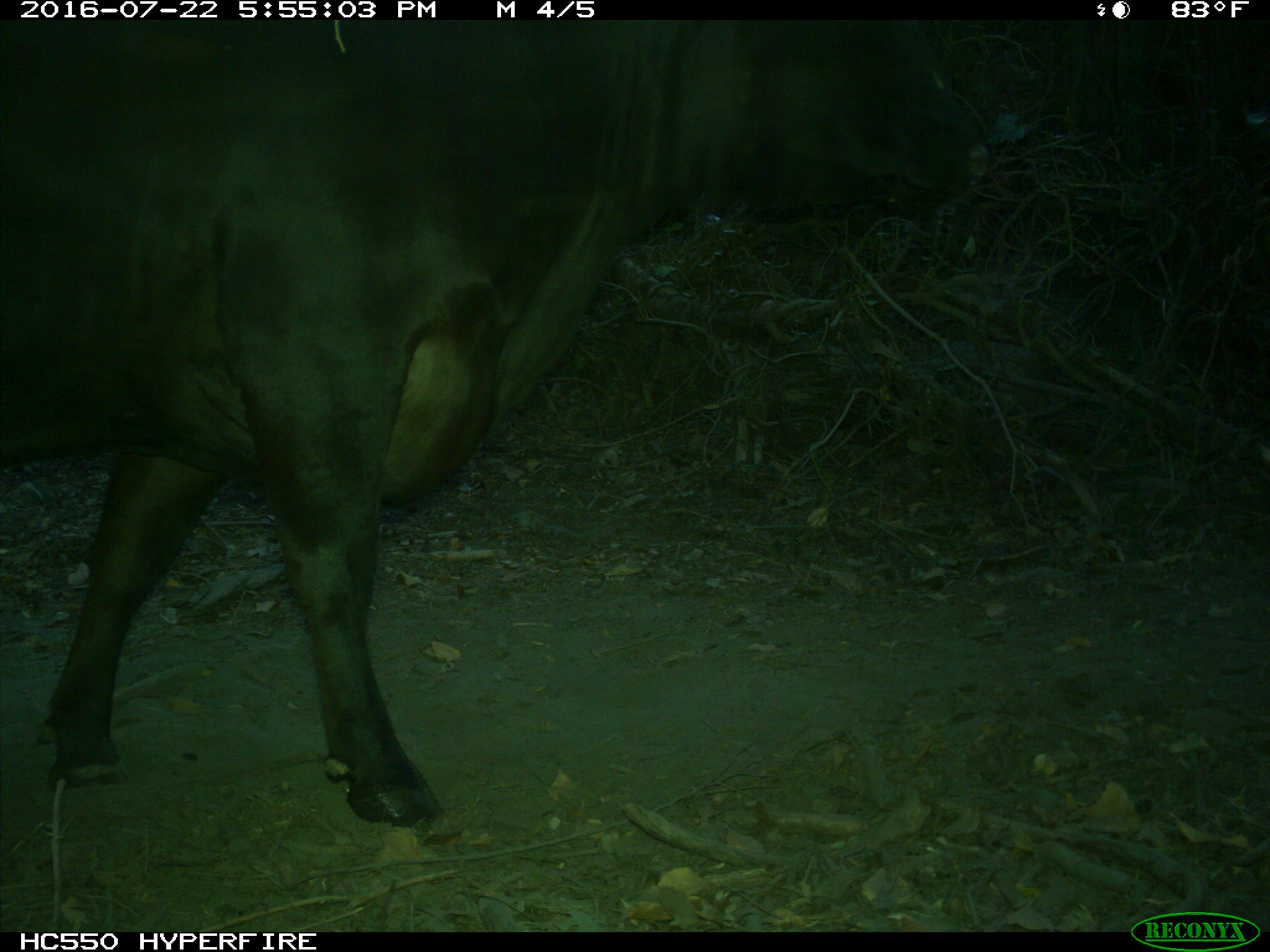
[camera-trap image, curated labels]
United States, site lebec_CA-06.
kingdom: Animalia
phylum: Chordata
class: Mammalia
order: Artiodactyla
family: Bovidae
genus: Bos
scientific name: Bos taurus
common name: domestic cow